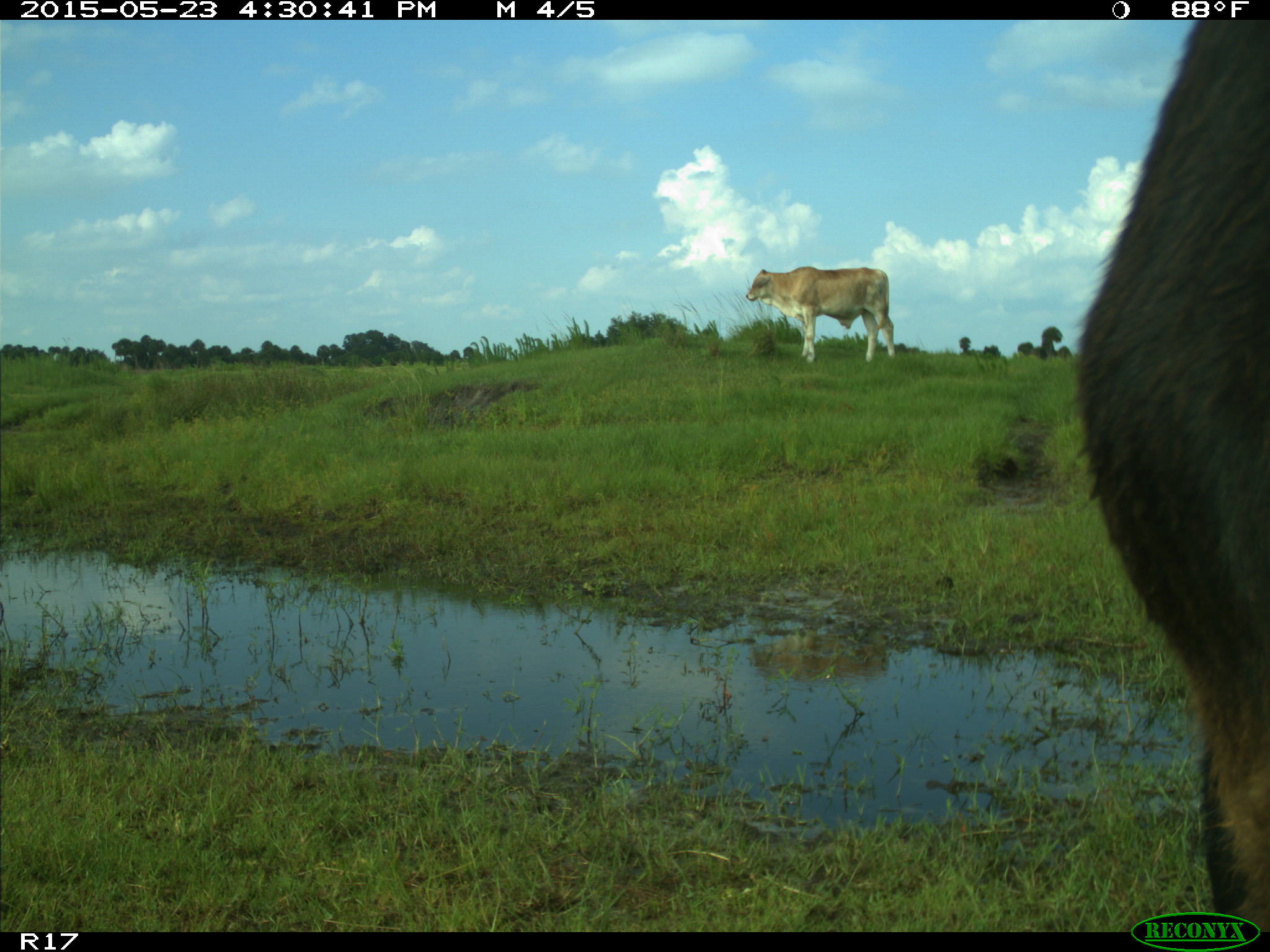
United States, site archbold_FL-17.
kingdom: Animalia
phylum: Chordata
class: Mammalia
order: Artiodactyla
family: Bovidae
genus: Bos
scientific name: Bos taurus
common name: domestic cow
Bos taurus (domestic cow).